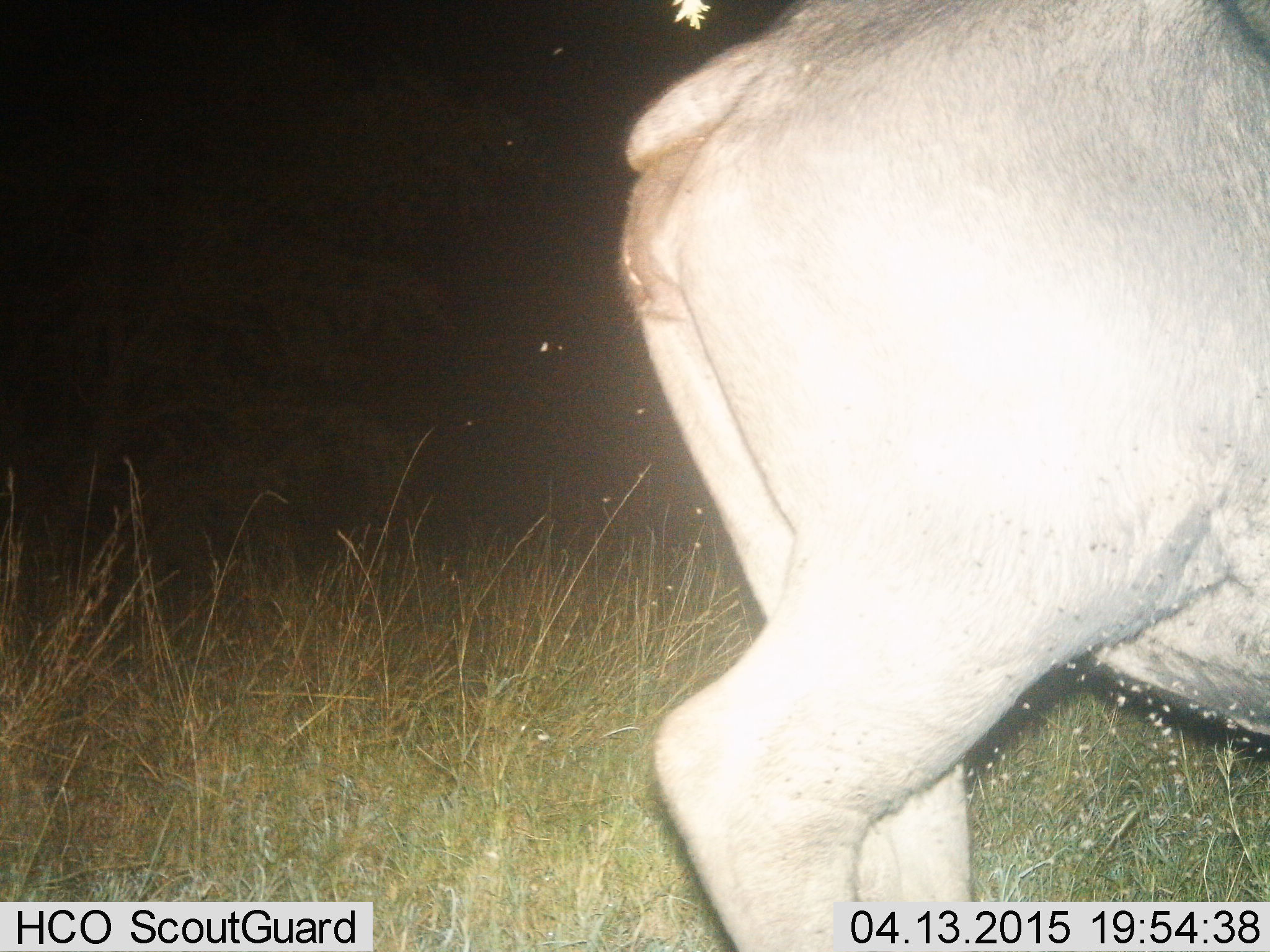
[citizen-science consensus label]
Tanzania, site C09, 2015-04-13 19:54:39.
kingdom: Animalia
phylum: Chordata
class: Mammalia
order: Artiodactyla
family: Bovidae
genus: Connochaetes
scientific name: Connochaetes taurinus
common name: blue wildebeest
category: wildebeest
Wildebeest (blue wildebeest) (Connochaetes taurinus), count 1. Behavior (volunteer vote fractions): standing 50%, resting 0%, moving 50%, interacting 0%. Young present (vote fraction): 0%. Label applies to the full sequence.